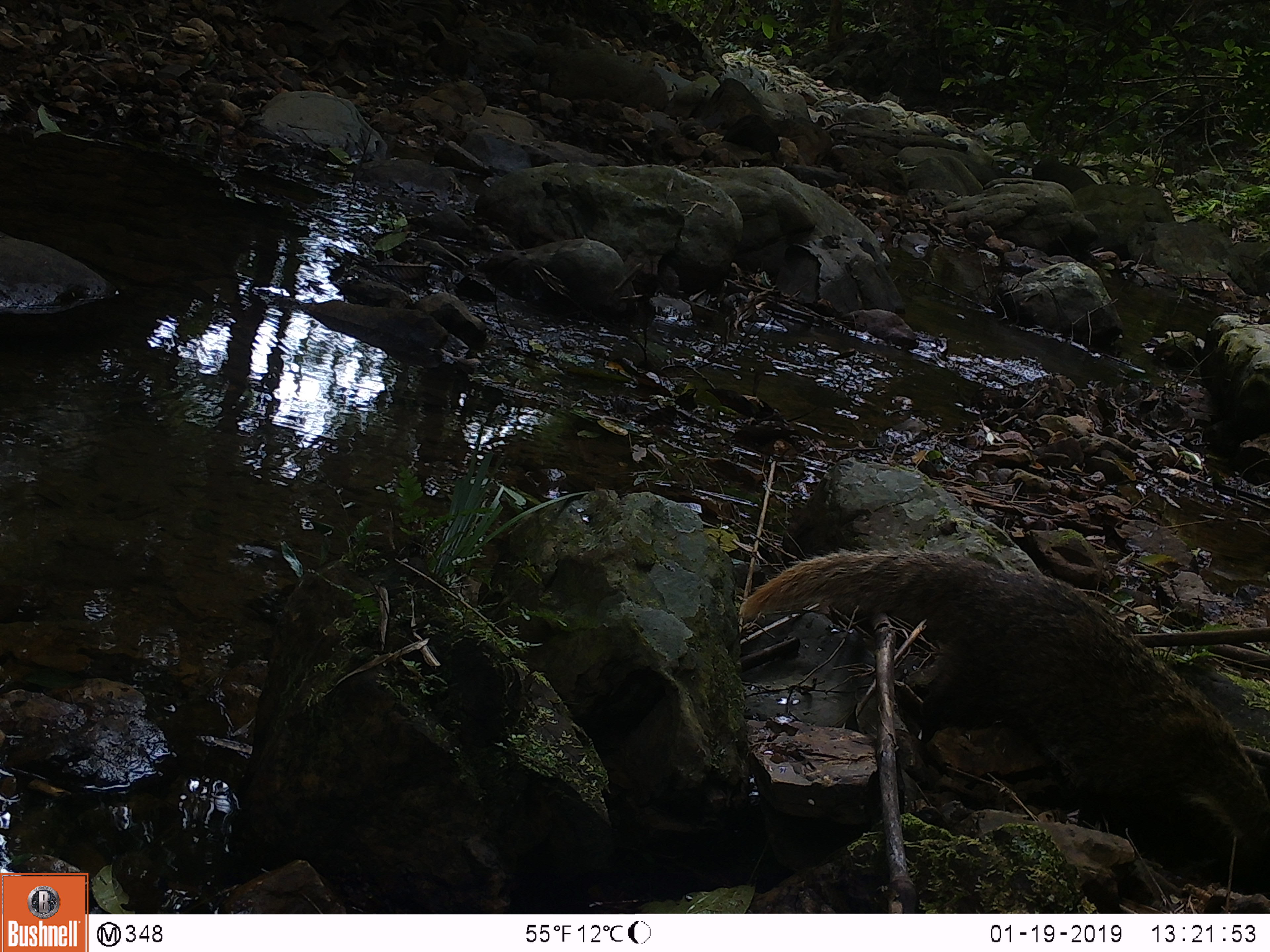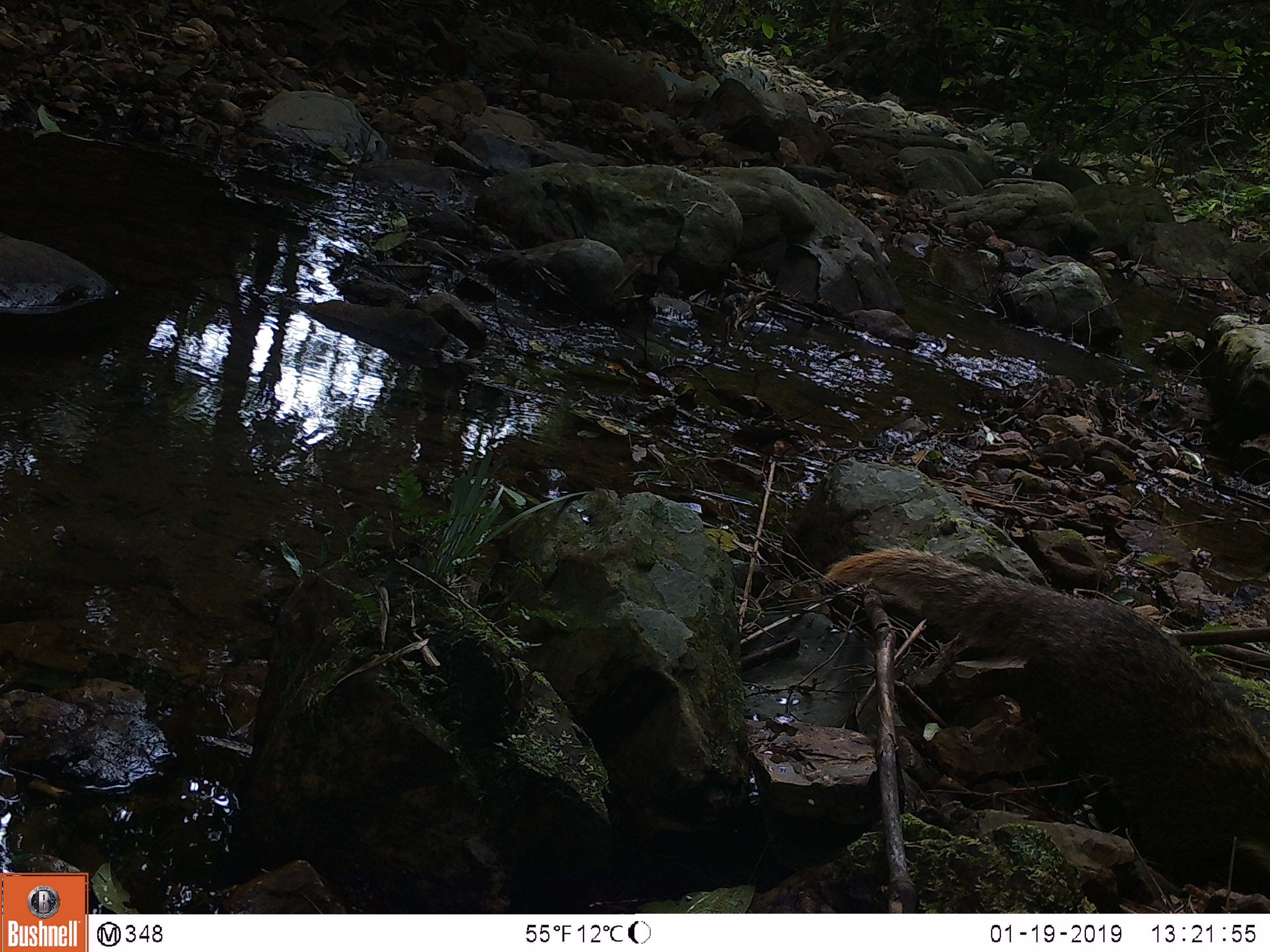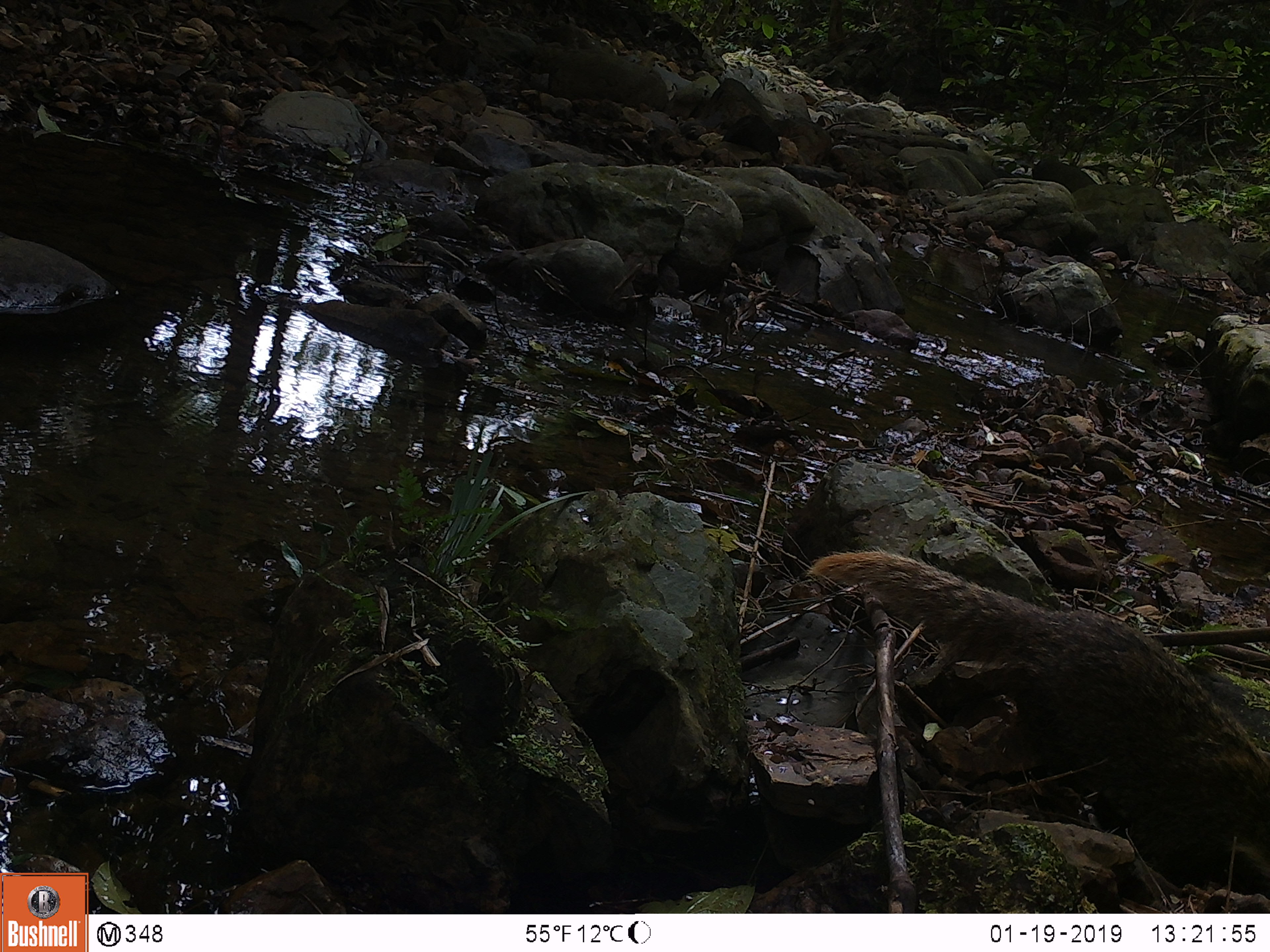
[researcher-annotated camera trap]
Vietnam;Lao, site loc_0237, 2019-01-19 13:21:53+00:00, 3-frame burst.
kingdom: Animalia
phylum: Chordata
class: Mammalia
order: Carnivora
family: Herpestidae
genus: Urva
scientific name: Urva urva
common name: crab-eating mongoose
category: crab eating mongoose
Crab eating mongoose (crab-eating mongoose) (Urva urva). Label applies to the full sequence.